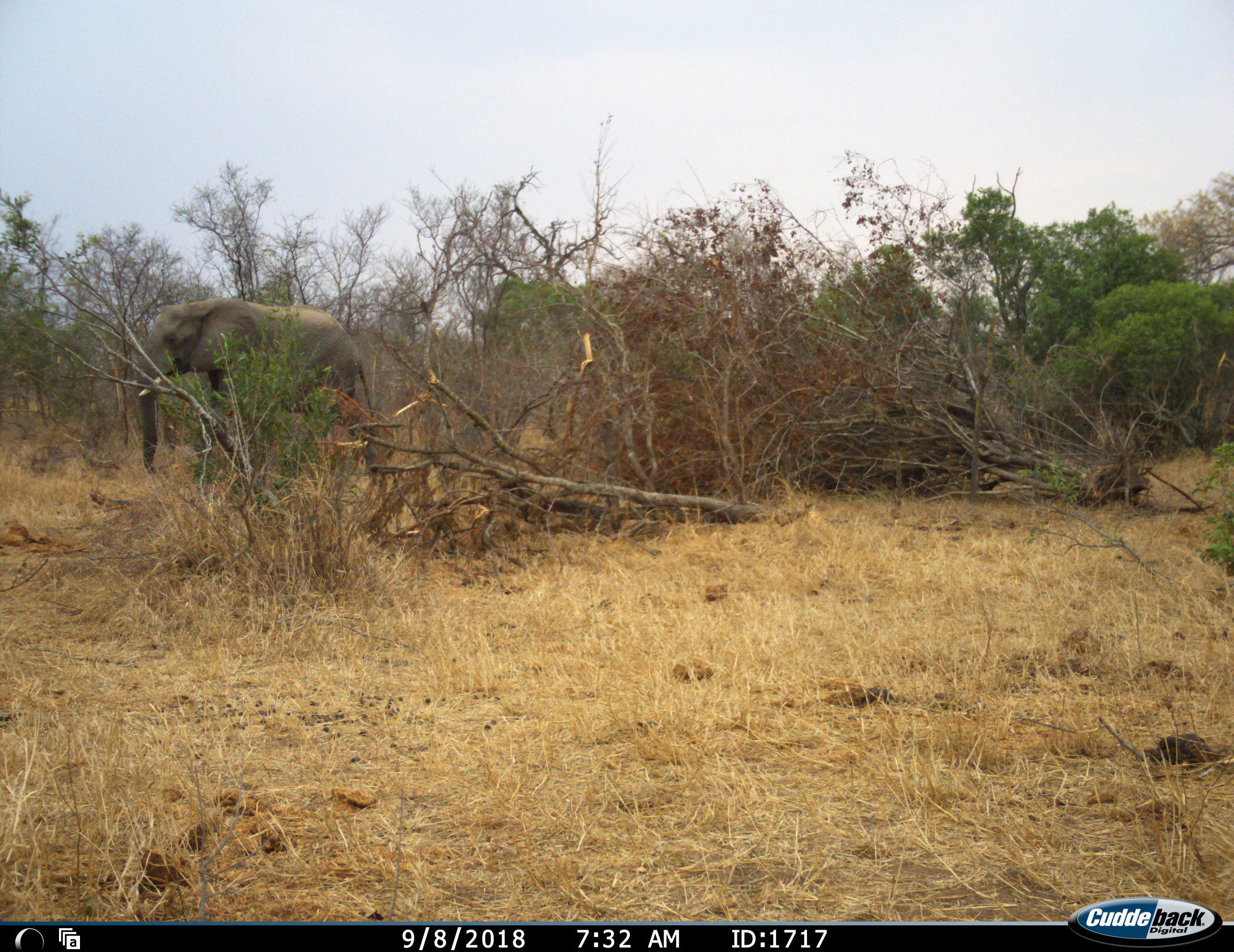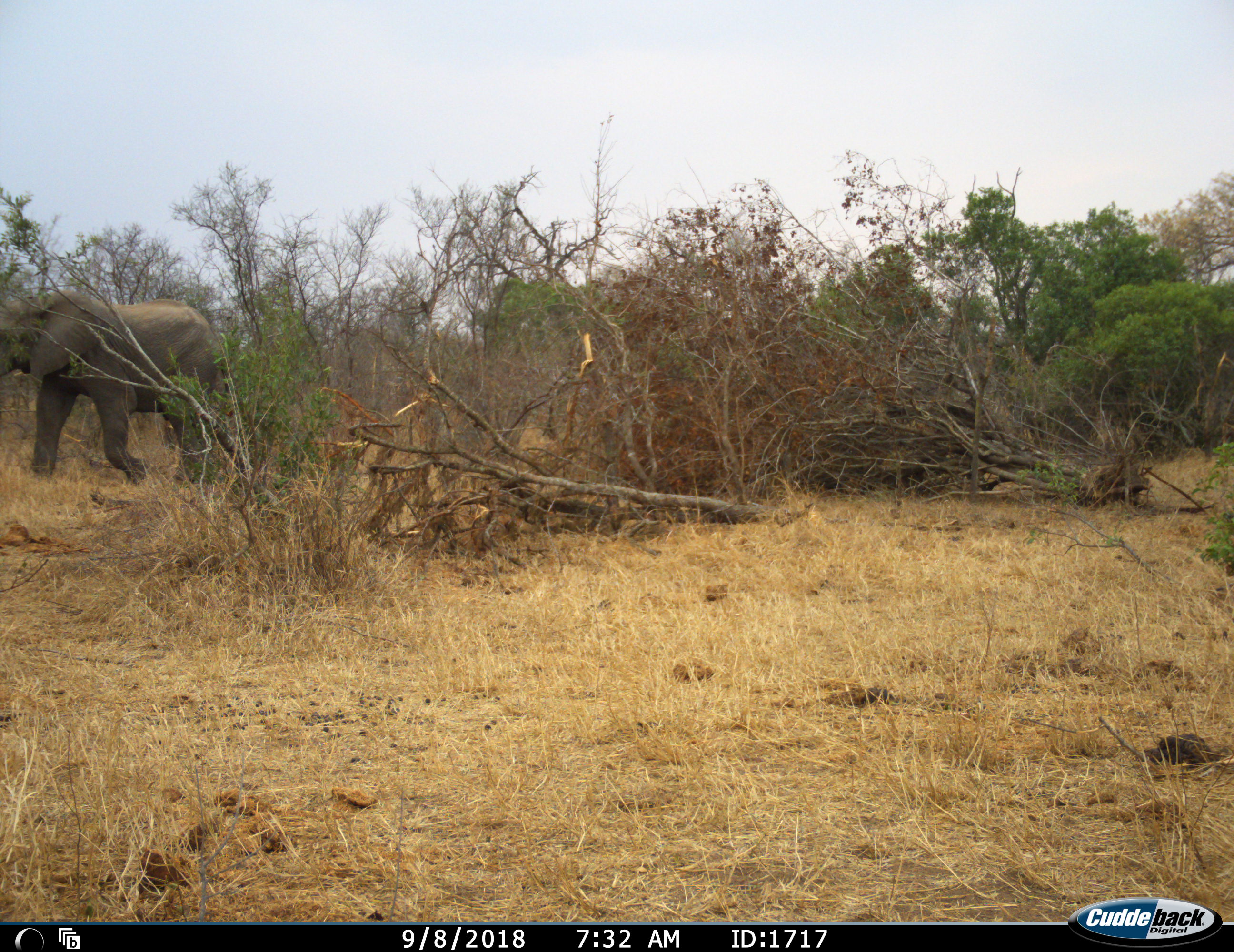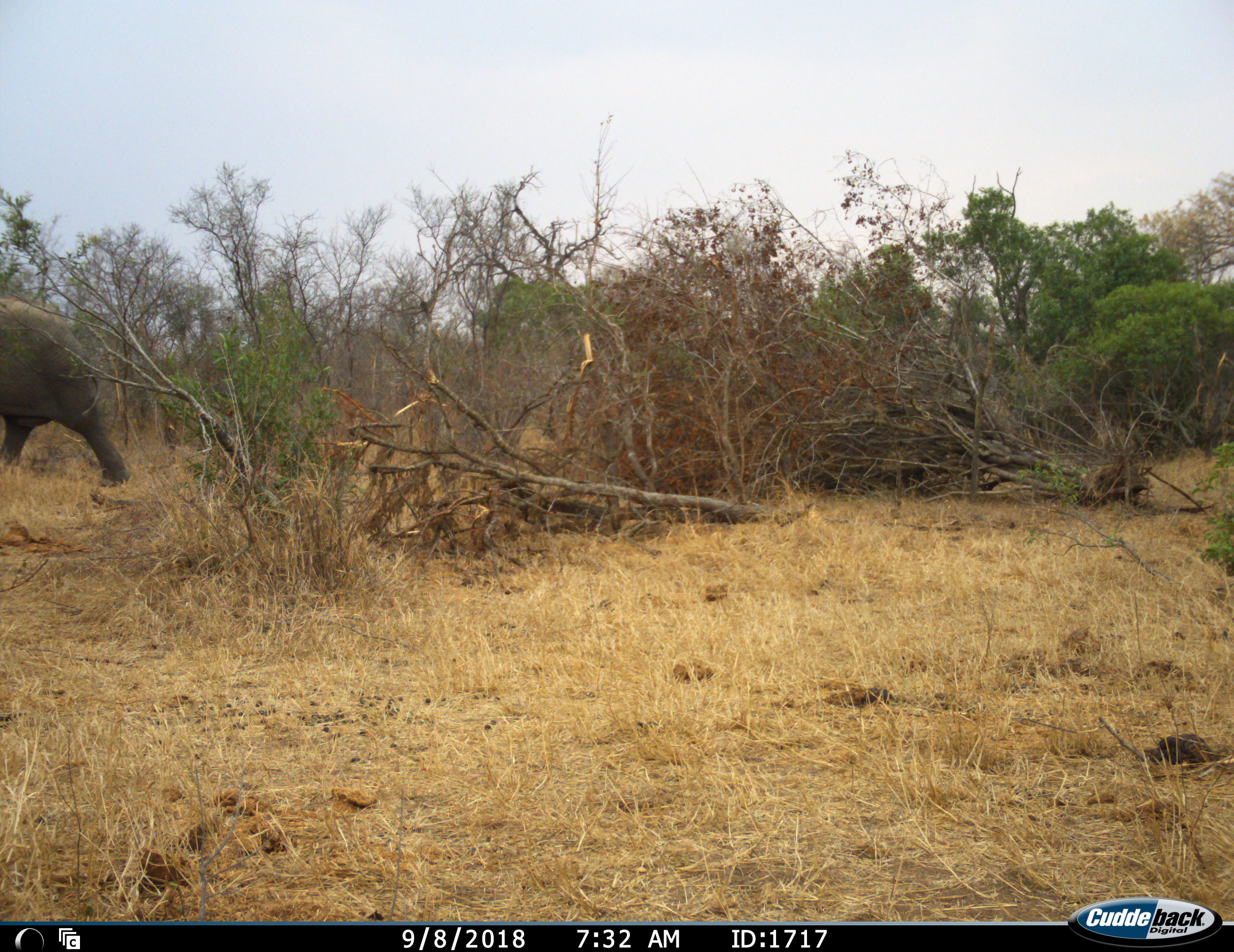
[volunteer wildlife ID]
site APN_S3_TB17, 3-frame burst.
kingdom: Animalia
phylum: Chordata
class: Mammalia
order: Proboscidea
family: Elephantidae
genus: Loxodonta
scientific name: Loxodonta africana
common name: african bush elephant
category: elephant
Elephant (african bush elephant) (Loxodonta africana), count 1. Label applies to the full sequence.